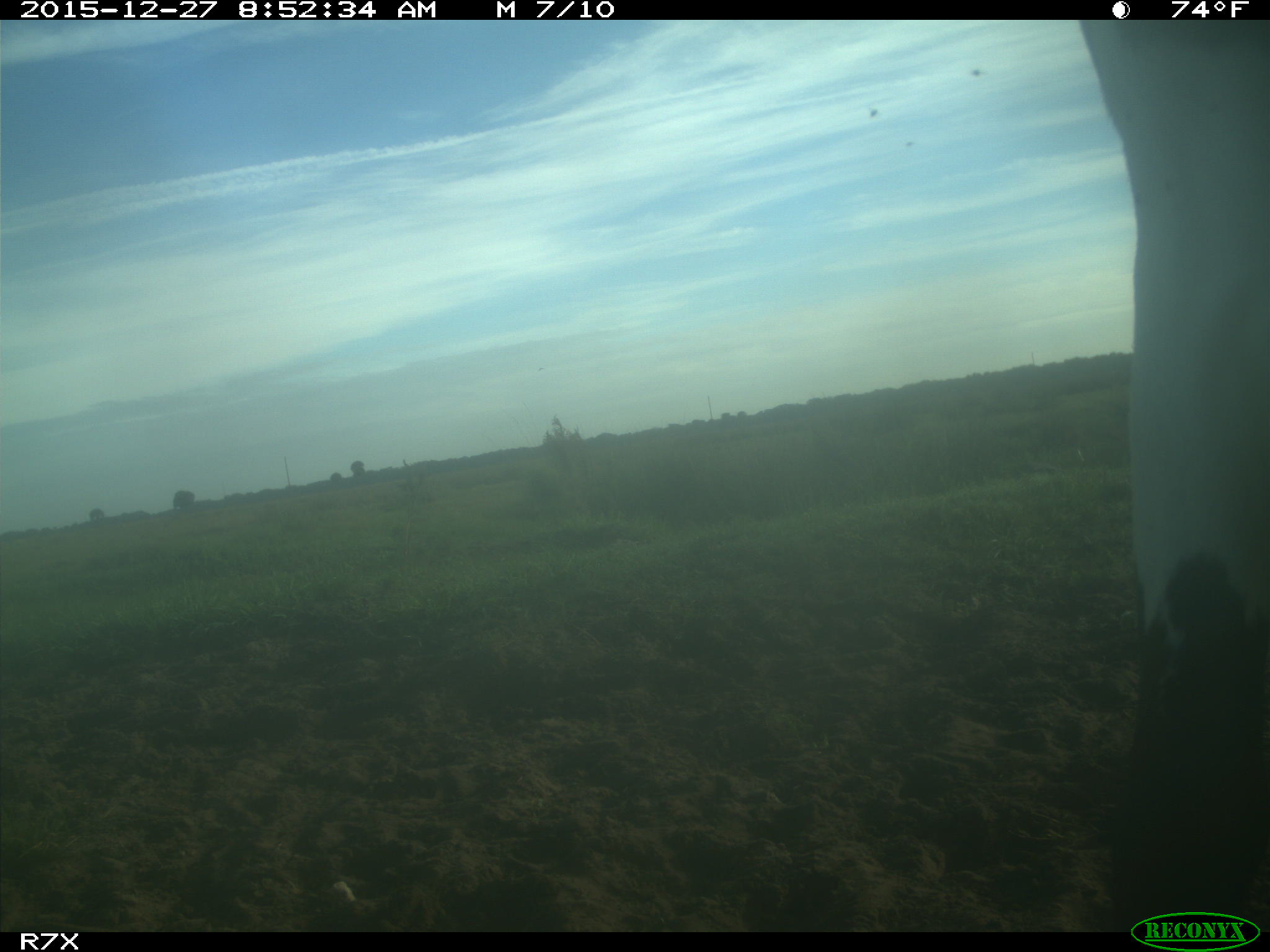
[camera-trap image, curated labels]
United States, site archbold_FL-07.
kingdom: Animalia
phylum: Chordata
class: Mammalia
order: Artiodactyla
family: Bovidae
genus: Bos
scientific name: Bos taurus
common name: domestic cow